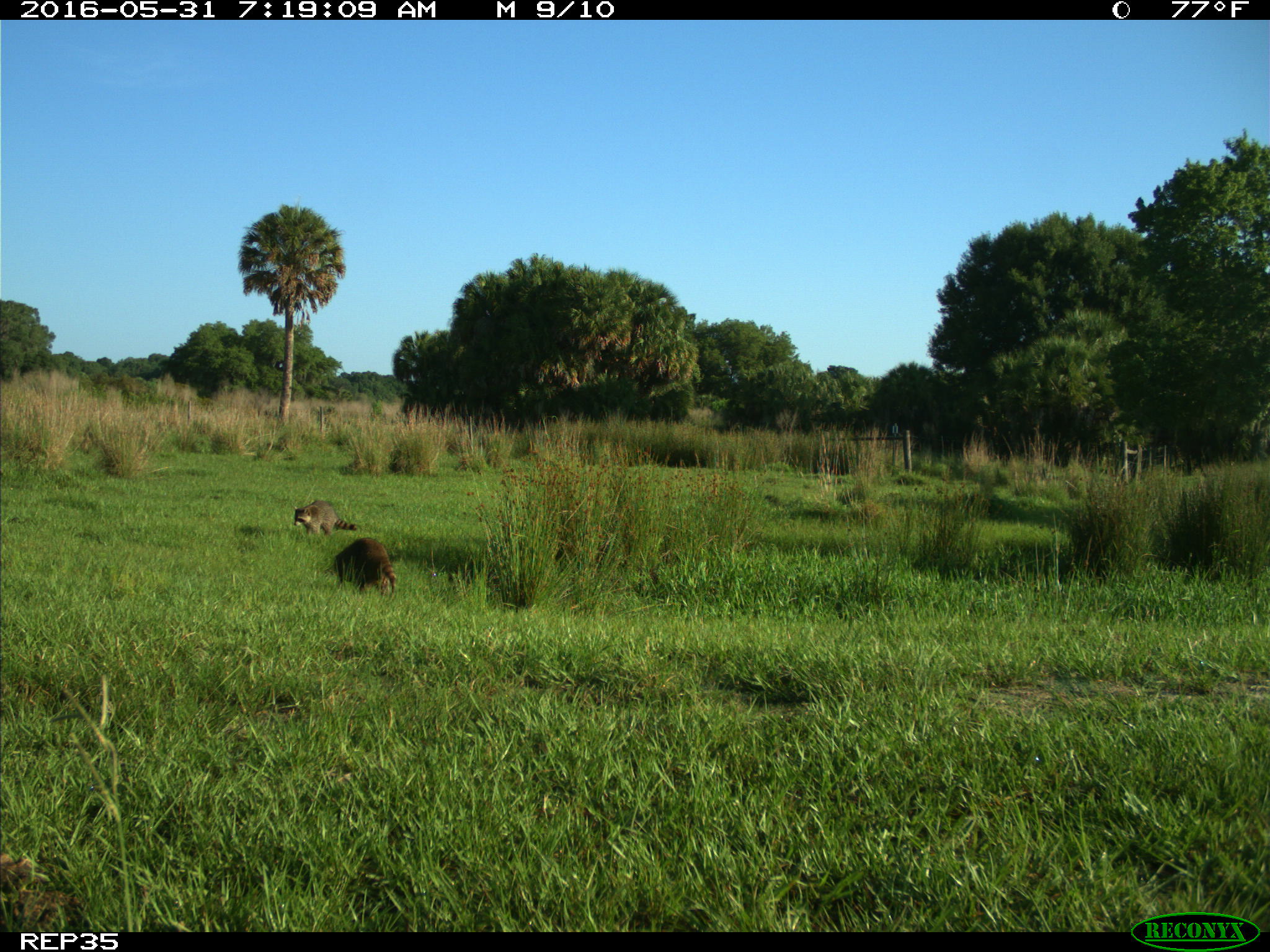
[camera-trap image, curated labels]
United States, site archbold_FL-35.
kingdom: Animalia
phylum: Chordata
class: Mammalia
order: Carnivora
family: Procyonidae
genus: Procyon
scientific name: Procyon lotor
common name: common raccoon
Procyon lotor (common raccoon).